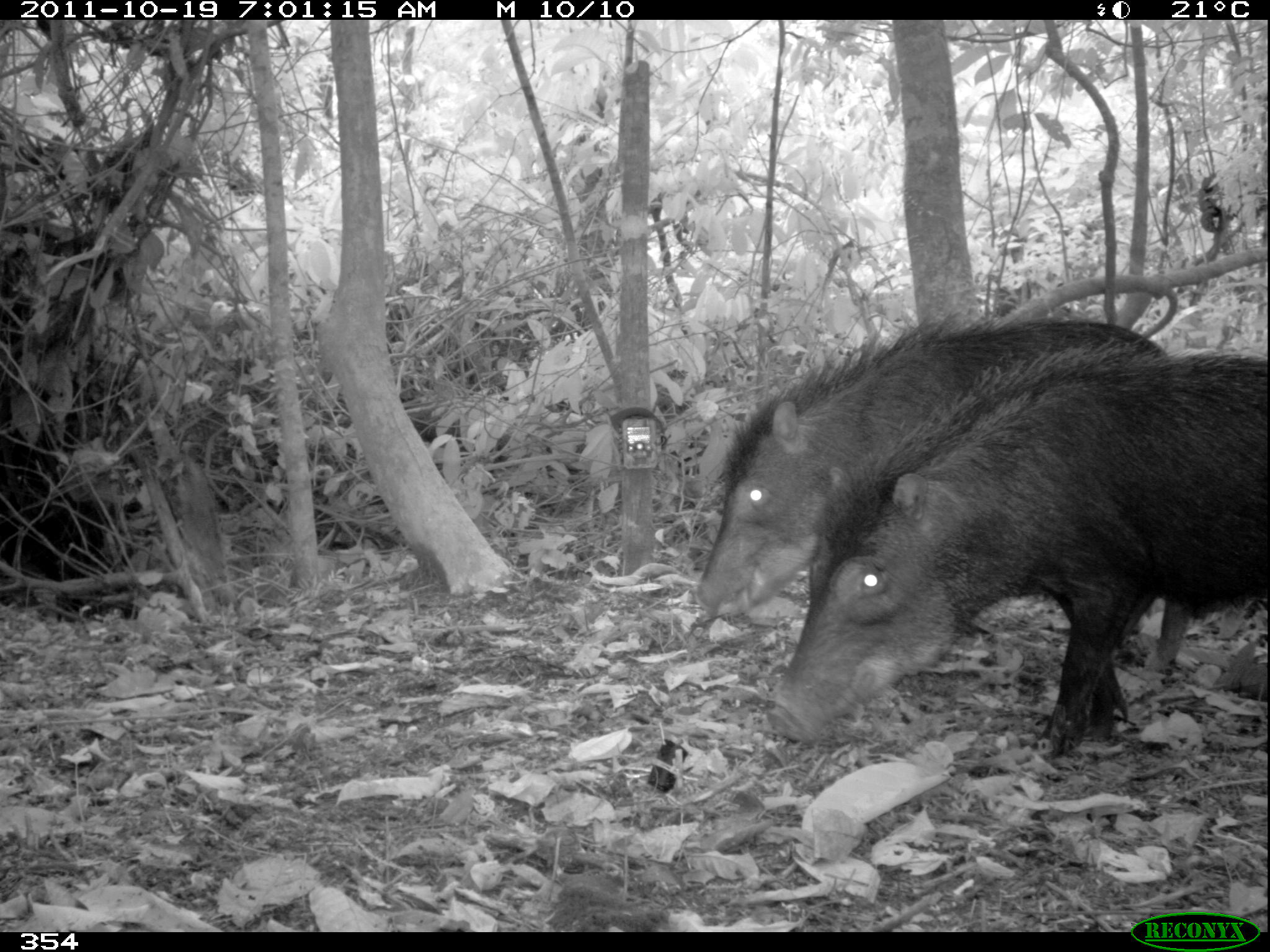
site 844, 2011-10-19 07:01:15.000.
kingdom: Animalia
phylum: Chordata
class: Mammalia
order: Artiodactyla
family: Tayassuidae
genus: Tayassu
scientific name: Tayassu pecari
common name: white-lipped peccary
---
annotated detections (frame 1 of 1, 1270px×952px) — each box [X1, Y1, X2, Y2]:
tayassu pecari: [762, 339, 1270, 759]; [691, 315, 1192, 669]